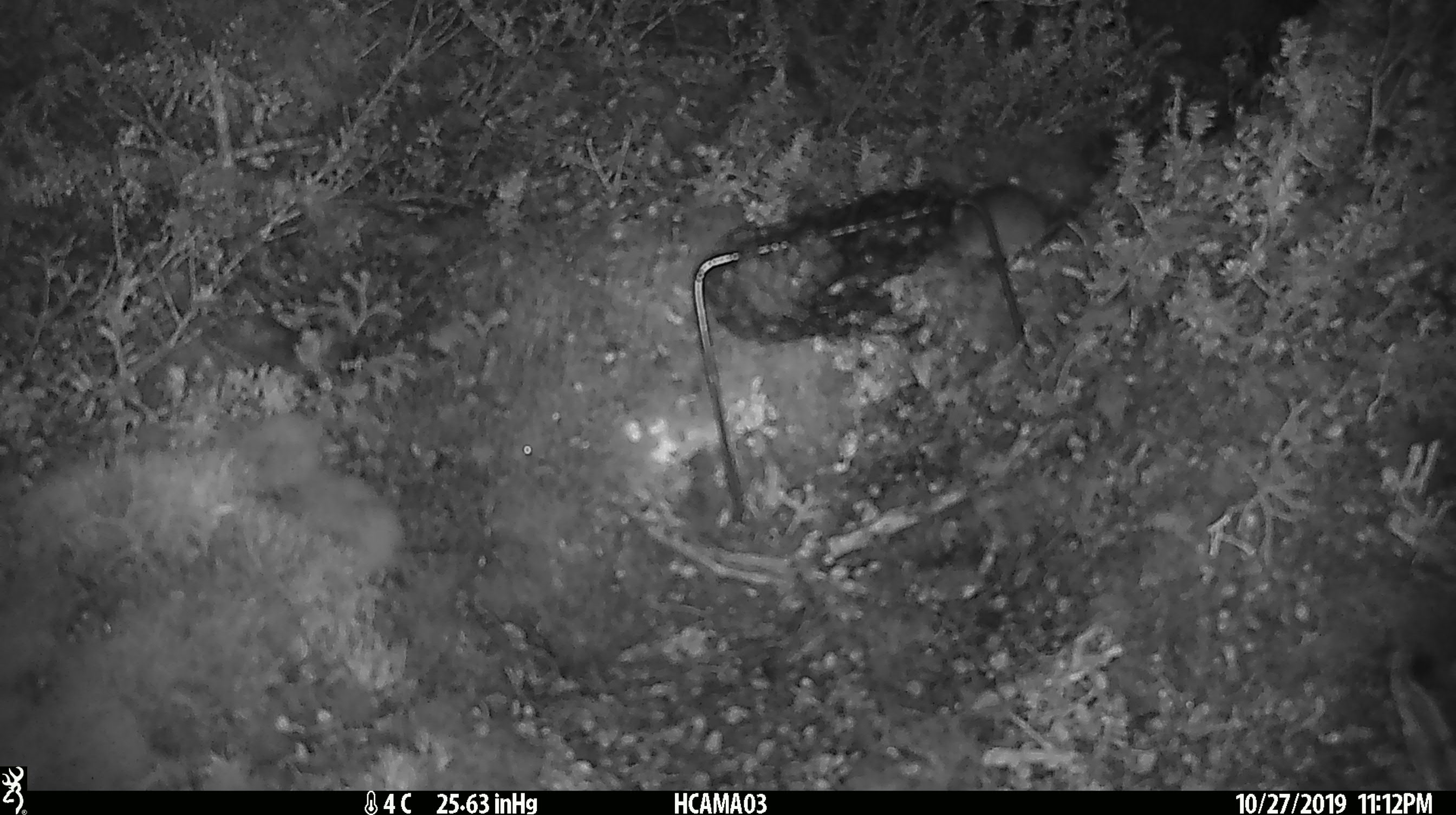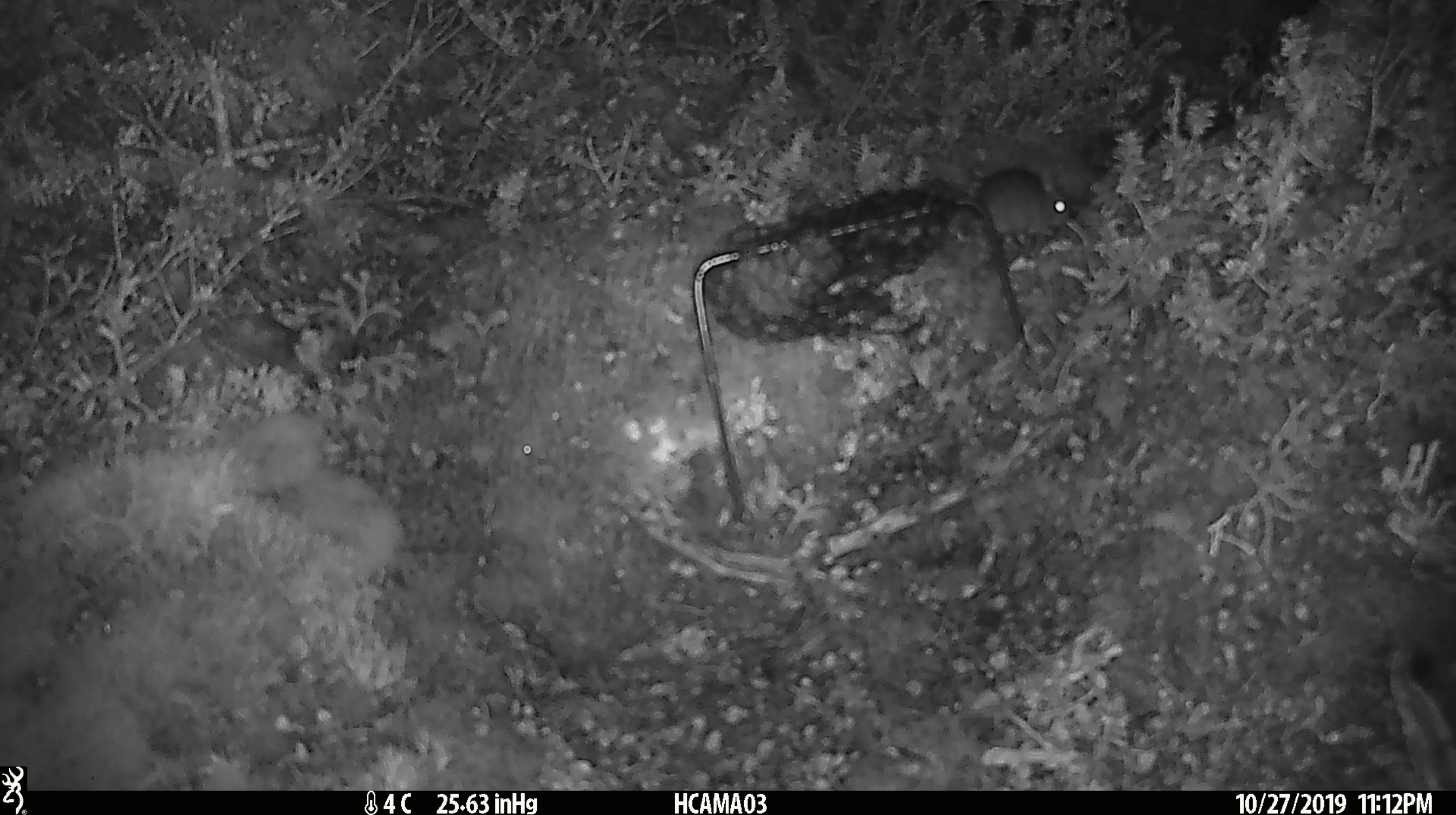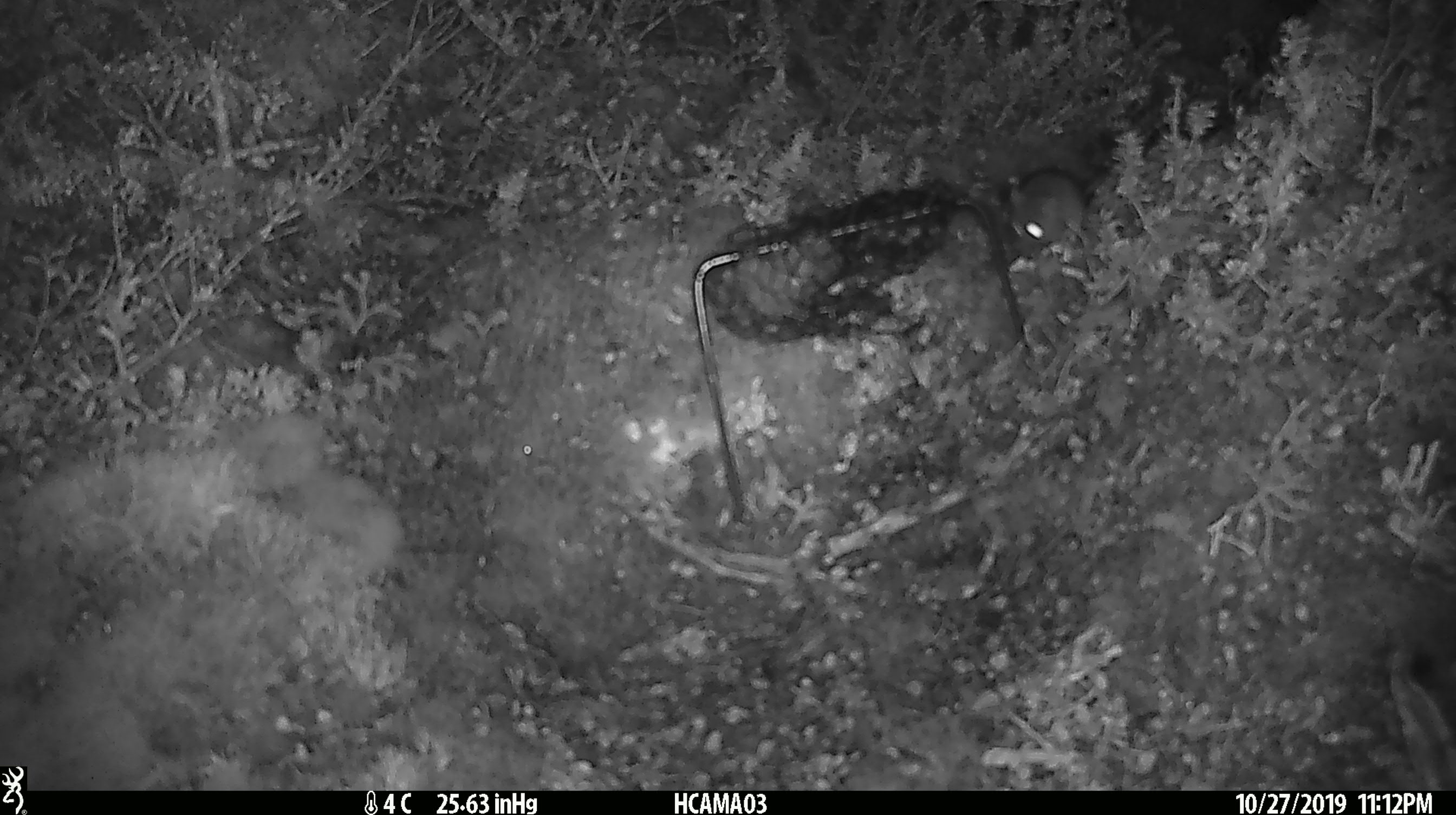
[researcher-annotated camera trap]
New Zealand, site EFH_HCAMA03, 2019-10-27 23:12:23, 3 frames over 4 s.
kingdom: Animalia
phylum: Chordata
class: Mammalia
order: Rodentia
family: Muridae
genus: Mus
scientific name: Mus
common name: mouse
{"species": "mouse (Mus)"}